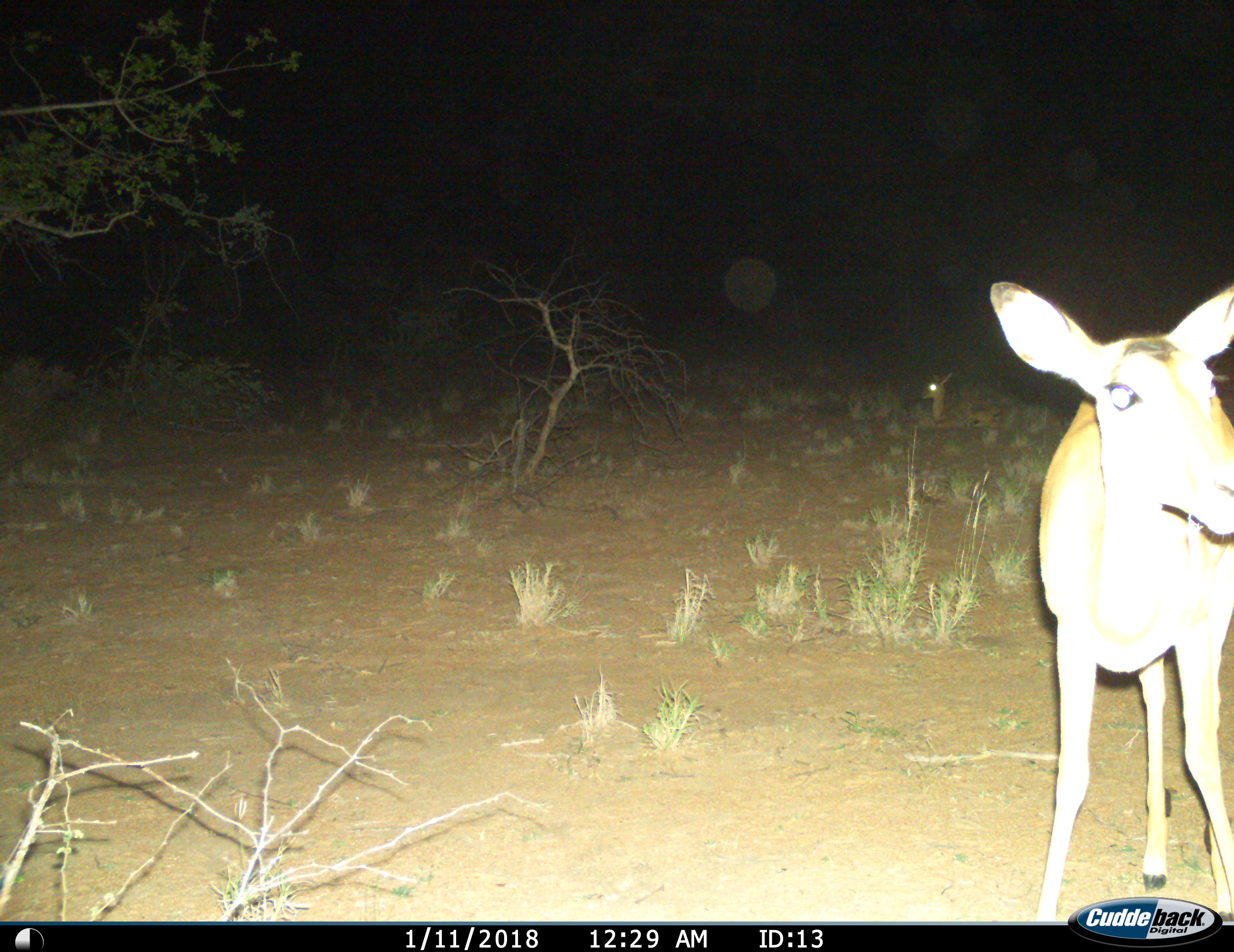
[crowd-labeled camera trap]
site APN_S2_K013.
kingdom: Animalia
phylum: Chordata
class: Mammalia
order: Artiodactyla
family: Bovidae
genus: Aepyceros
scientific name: Aepyceros melampus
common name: impala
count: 1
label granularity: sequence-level